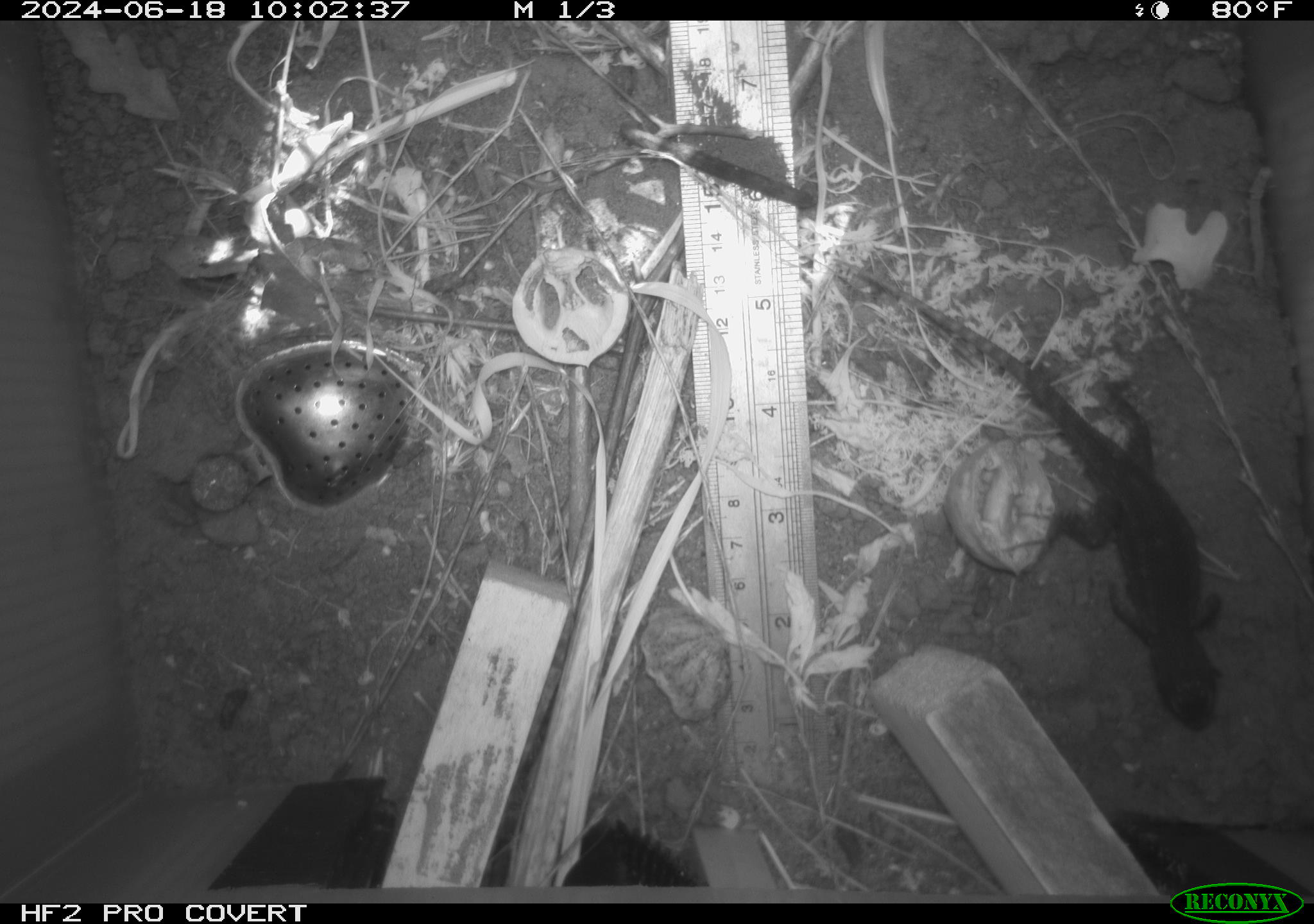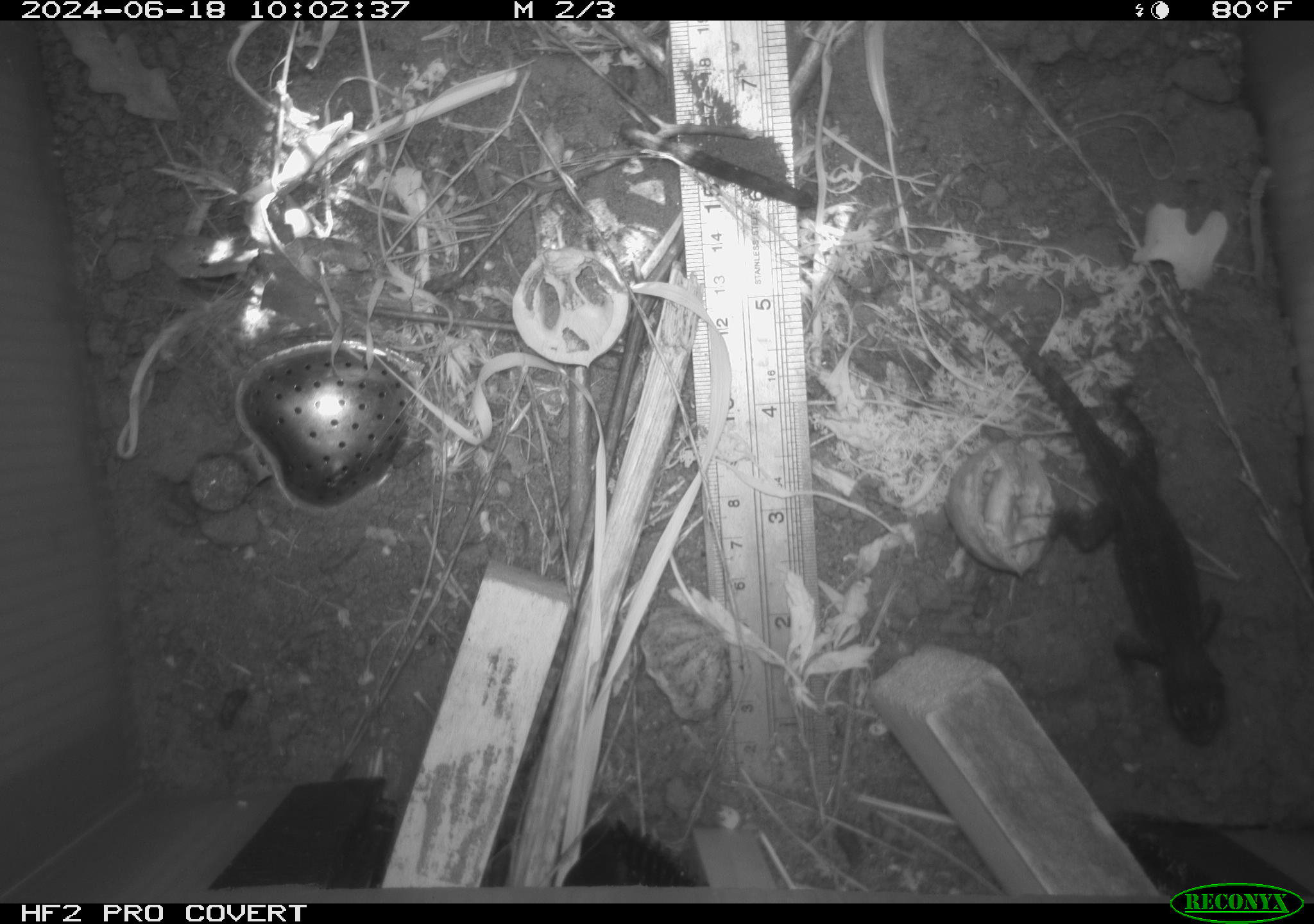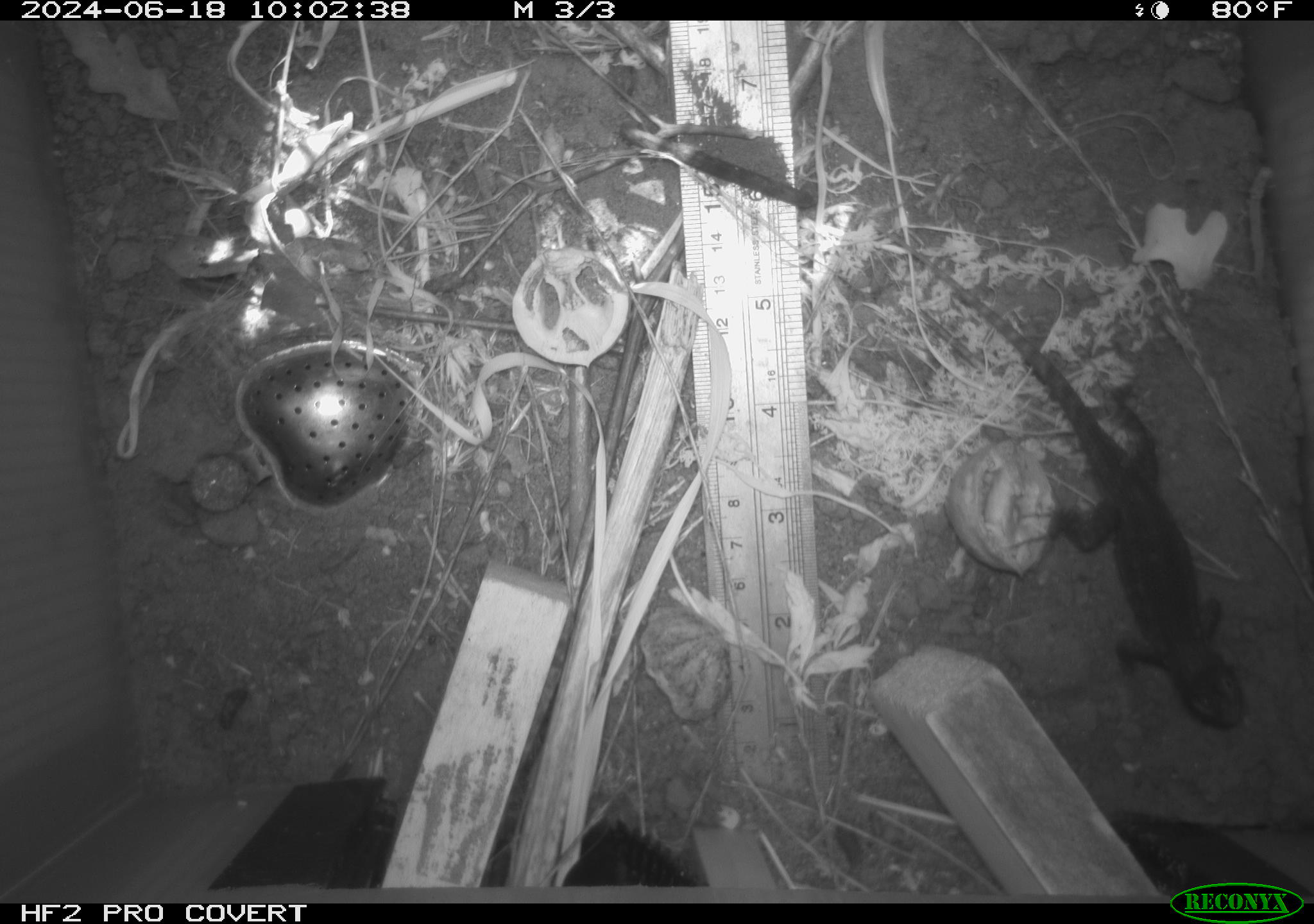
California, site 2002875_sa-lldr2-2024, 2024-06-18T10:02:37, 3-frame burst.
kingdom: Animalia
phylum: Chordata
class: Reptilia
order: Squamata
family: Phrynosomatidae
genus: Sceloporus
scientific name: Sceloporus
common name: spiny lizards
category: sceloporus species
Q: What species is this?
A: Sceloporus species (spiny lizards) (Sceloporus).